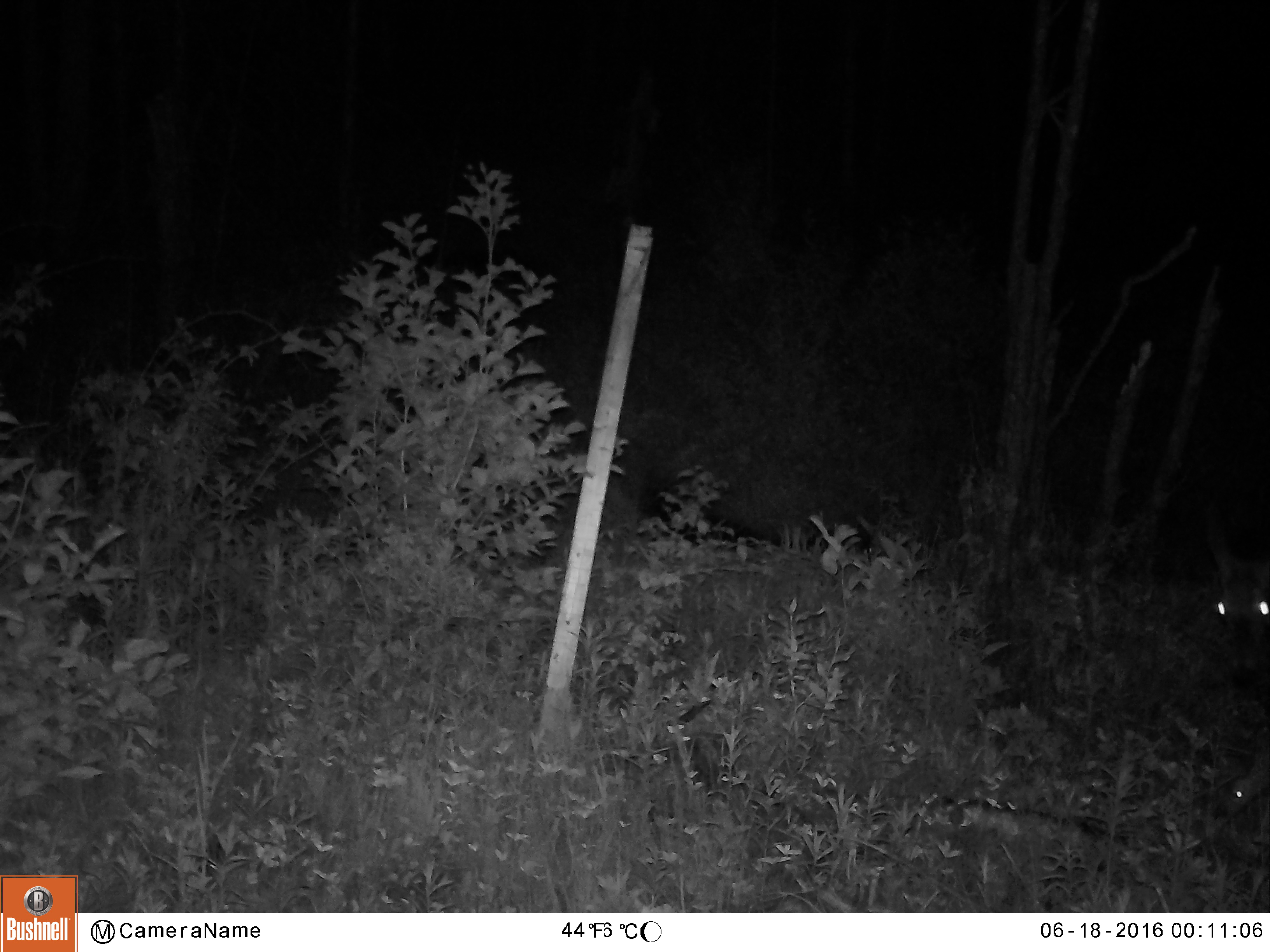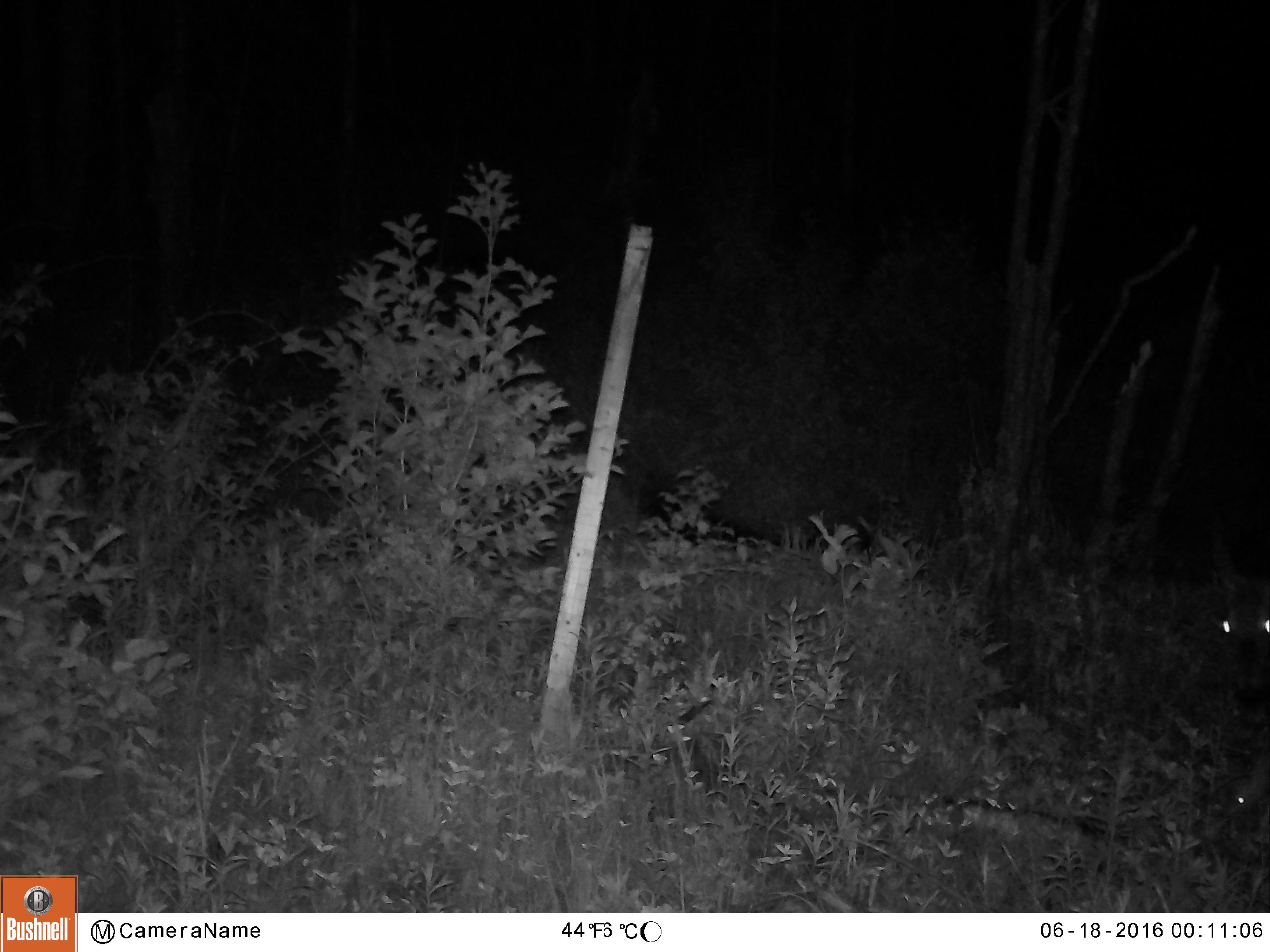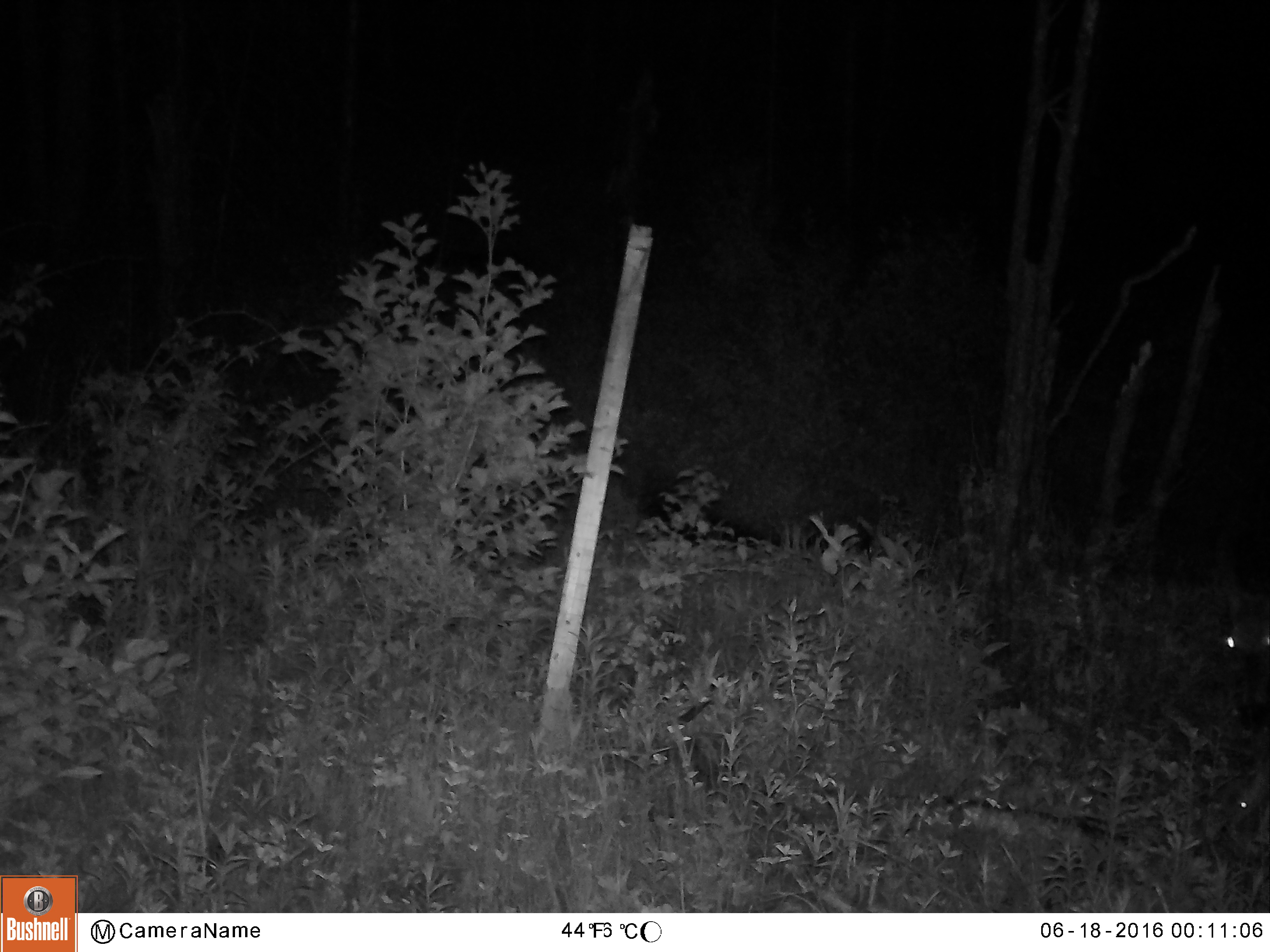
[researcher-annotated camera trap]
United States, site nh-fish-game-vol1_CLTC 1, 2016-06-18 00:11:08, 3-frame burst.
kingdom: Animalia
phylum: Chordata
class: Mammalia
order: Artiodactyla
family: Cervidae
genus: Odocoileus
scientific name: Odocoileus virginianus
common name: white-tailed deer